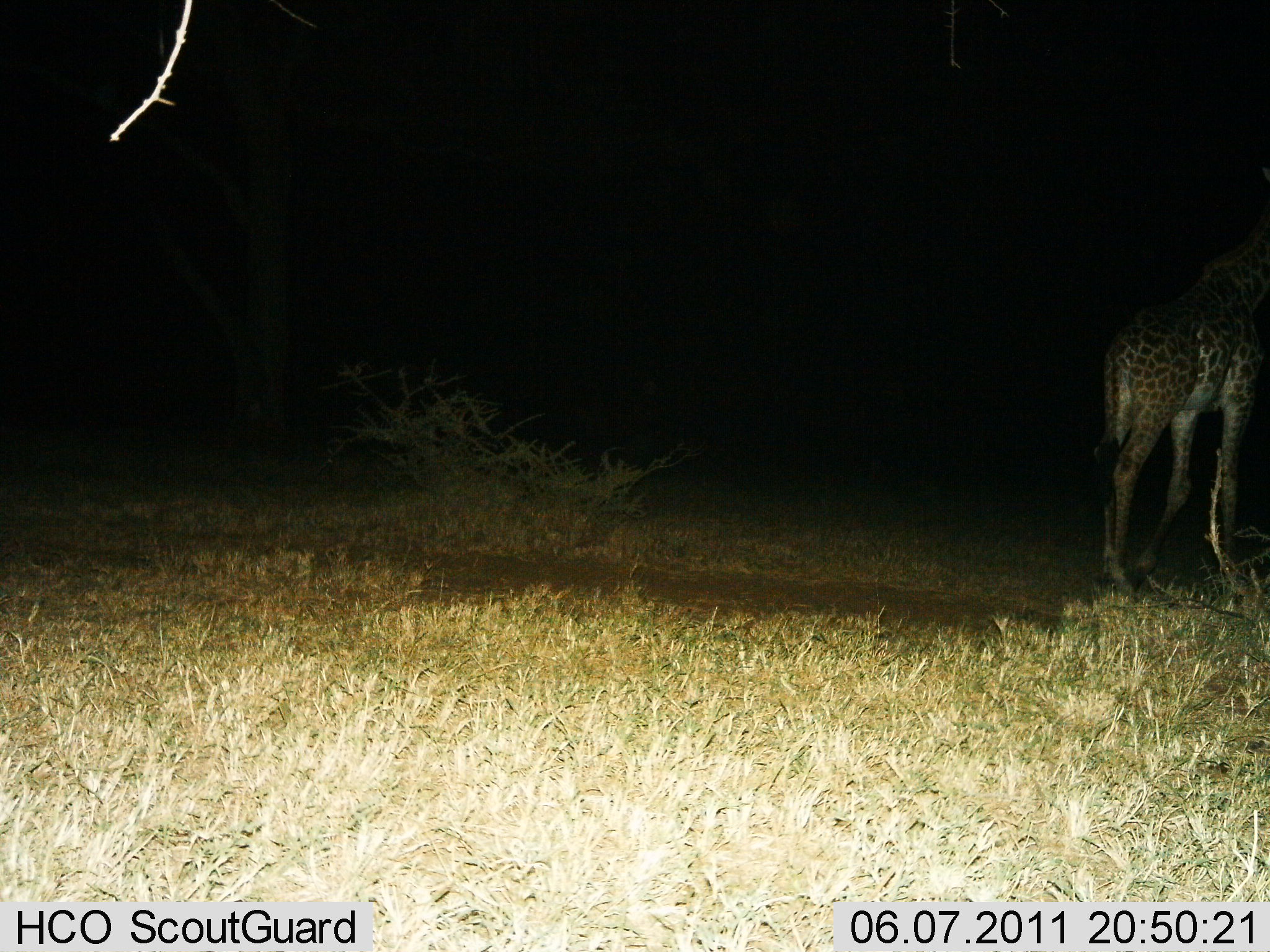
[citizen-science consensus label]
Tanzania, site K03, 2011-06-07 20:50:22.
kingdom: Animalia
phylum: Chordata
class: Mammalia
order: Artiodactyla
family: Giraffidae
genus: Giraffa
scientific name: Giraffa camelopardalis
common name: giraffe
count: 1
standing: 90%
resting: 0%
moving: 20%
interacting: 0%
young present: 10%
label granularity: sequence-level